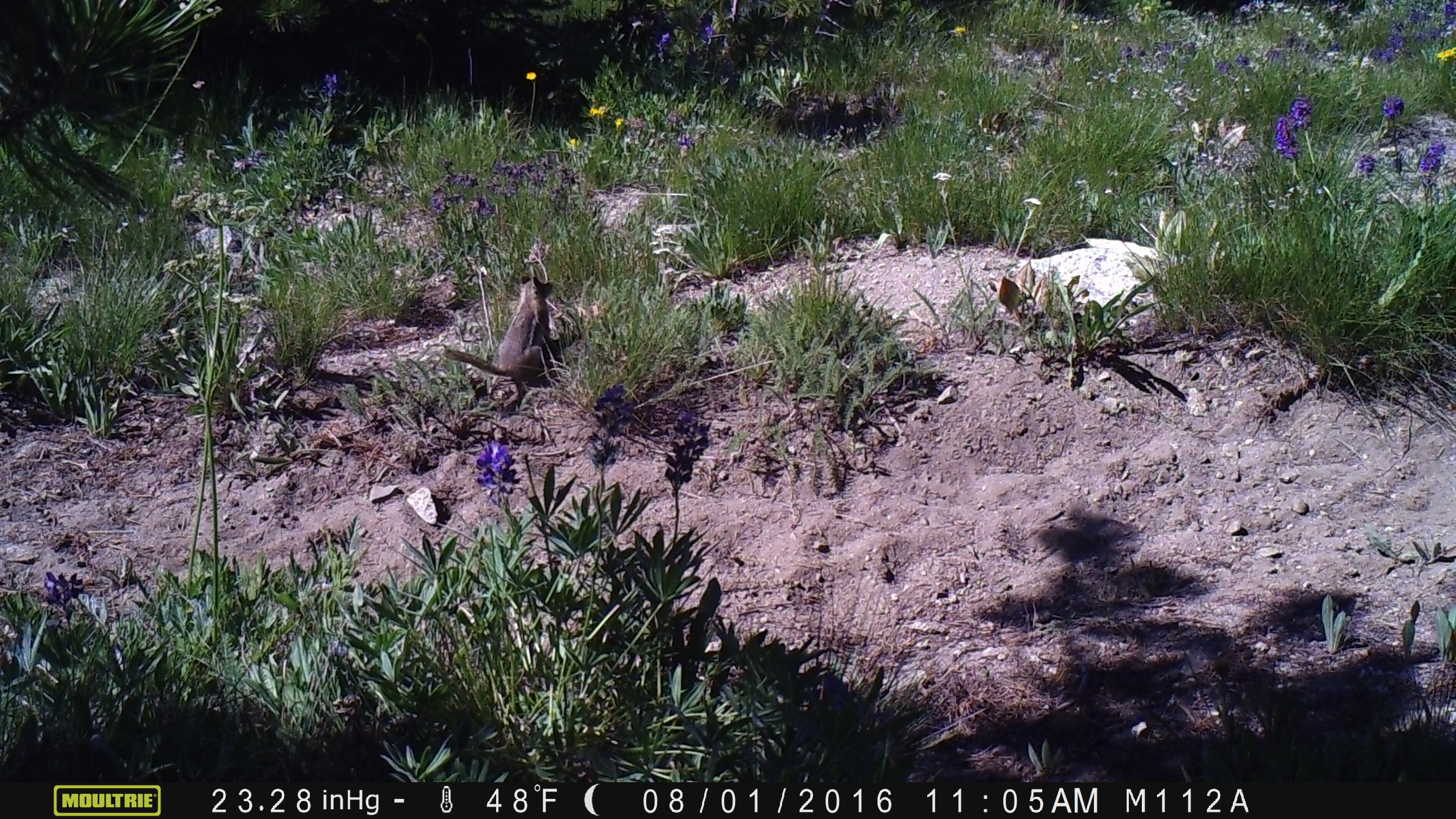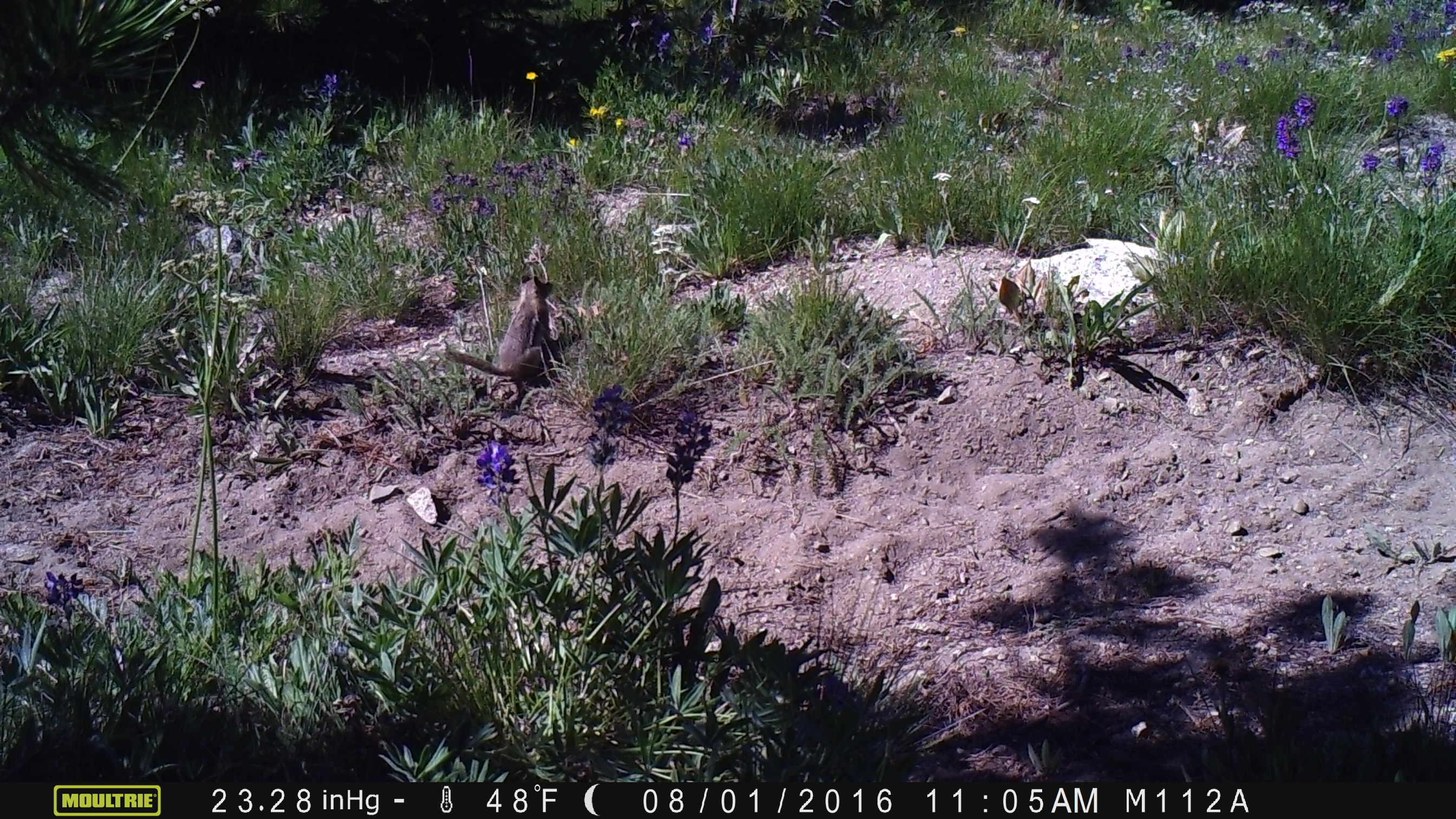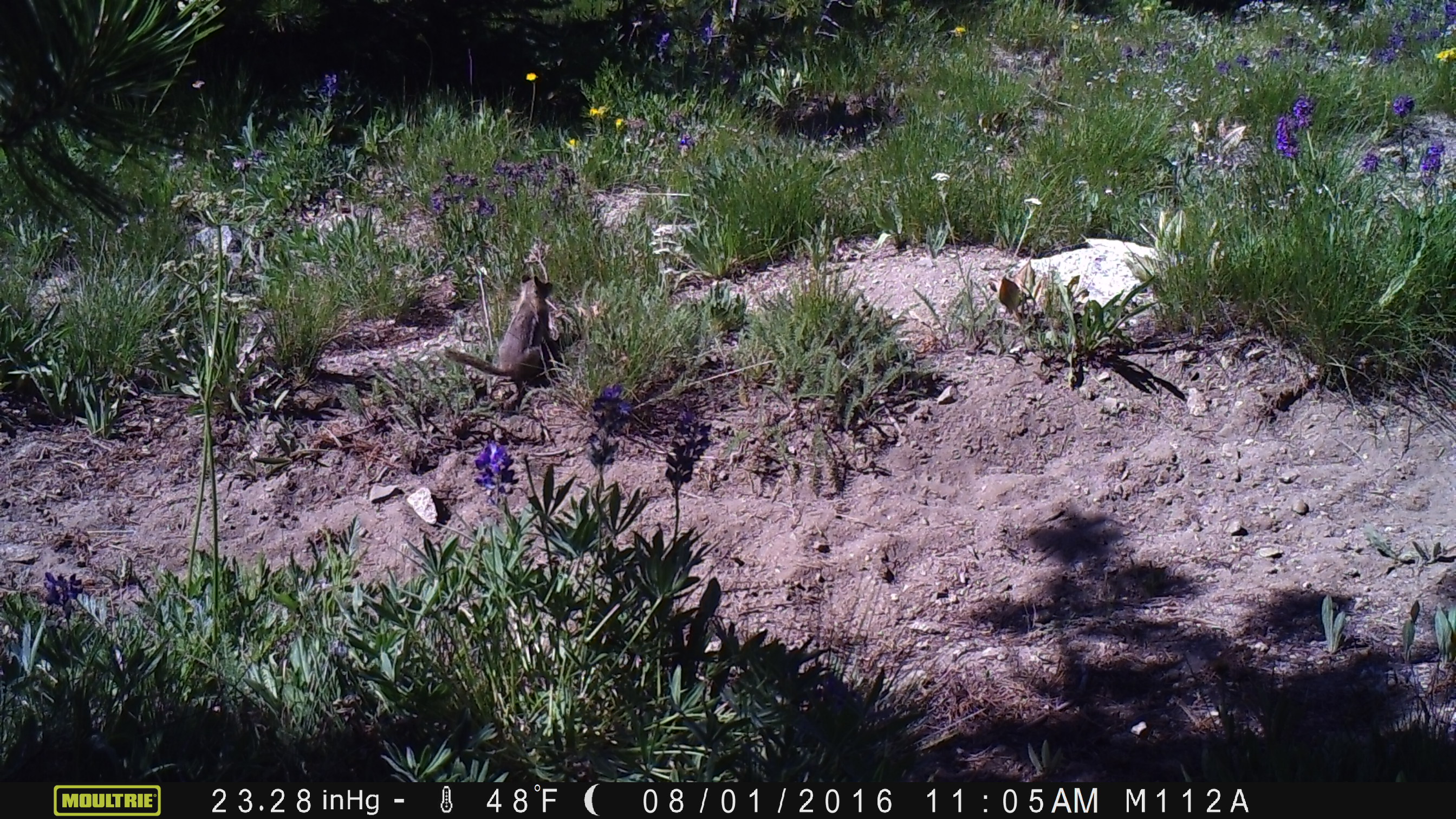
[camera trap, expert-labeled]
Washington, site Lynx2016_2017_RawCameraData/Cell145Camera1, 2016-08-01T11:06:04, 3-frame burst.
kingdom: Animalia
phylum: Chordata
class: Mammalia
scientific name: Mammalia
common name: small mammal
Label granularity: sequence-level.